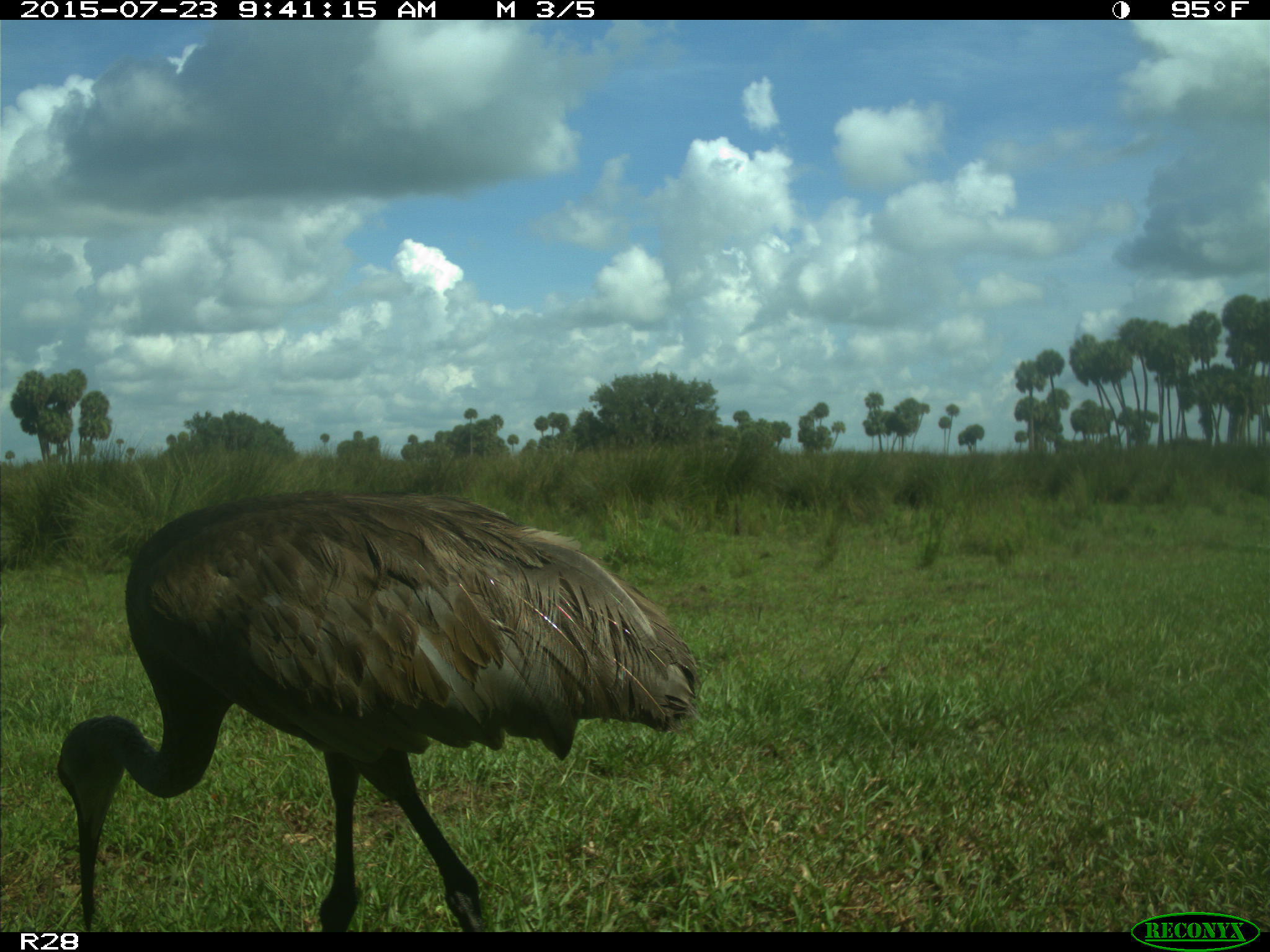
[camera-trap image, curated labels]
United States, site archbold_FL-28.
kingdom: Animalia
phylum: Chordata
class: Aves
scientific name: Aves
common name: birds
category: unidentified bird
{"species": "unidentified bird (birds) (Aves)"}